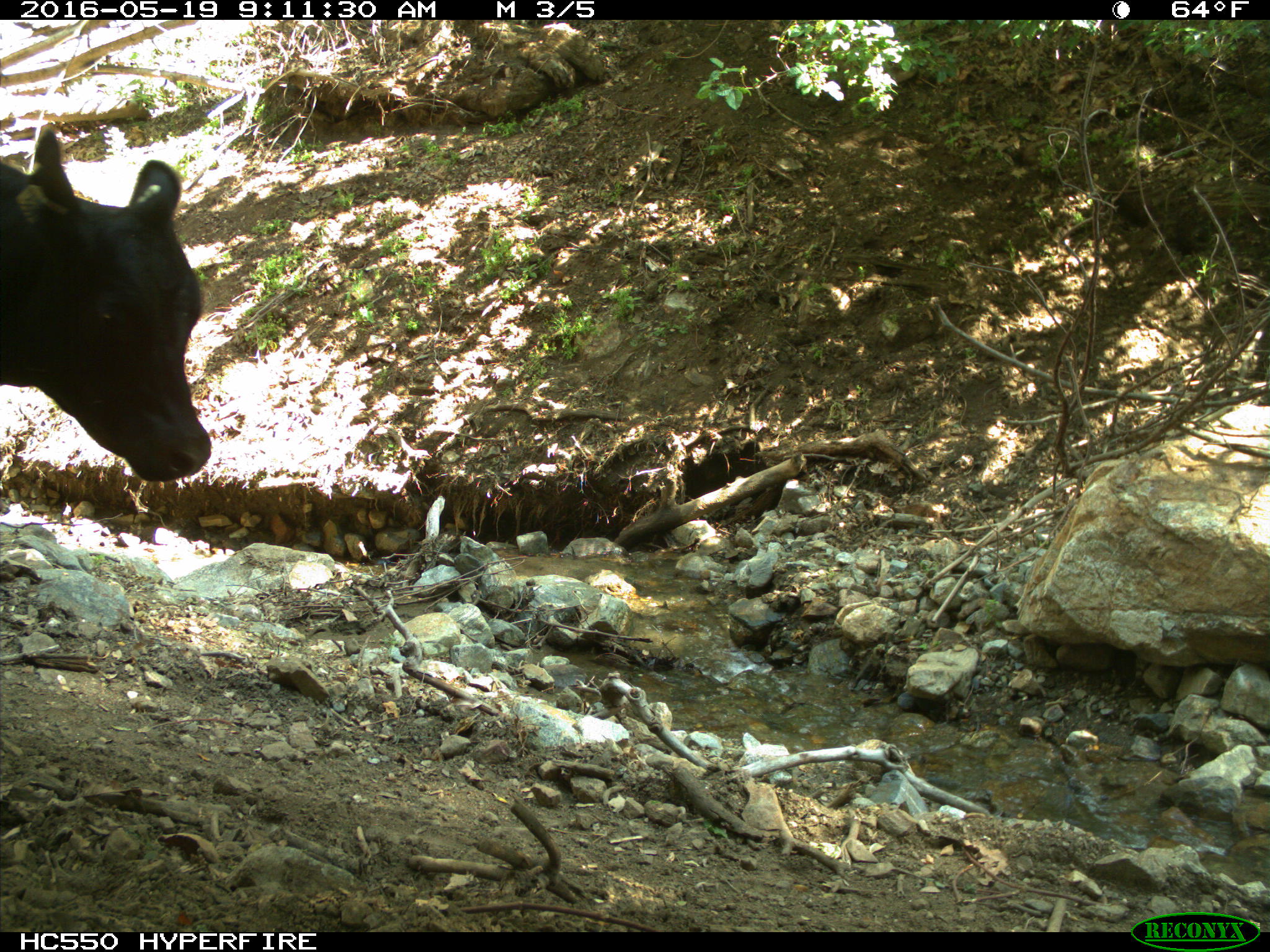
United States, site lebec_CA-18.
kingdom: Animalia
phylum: Chordata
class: Mammalia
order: Artiodactyla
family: Bovidae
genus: Bos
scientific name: Bos taurus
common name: domestic cow